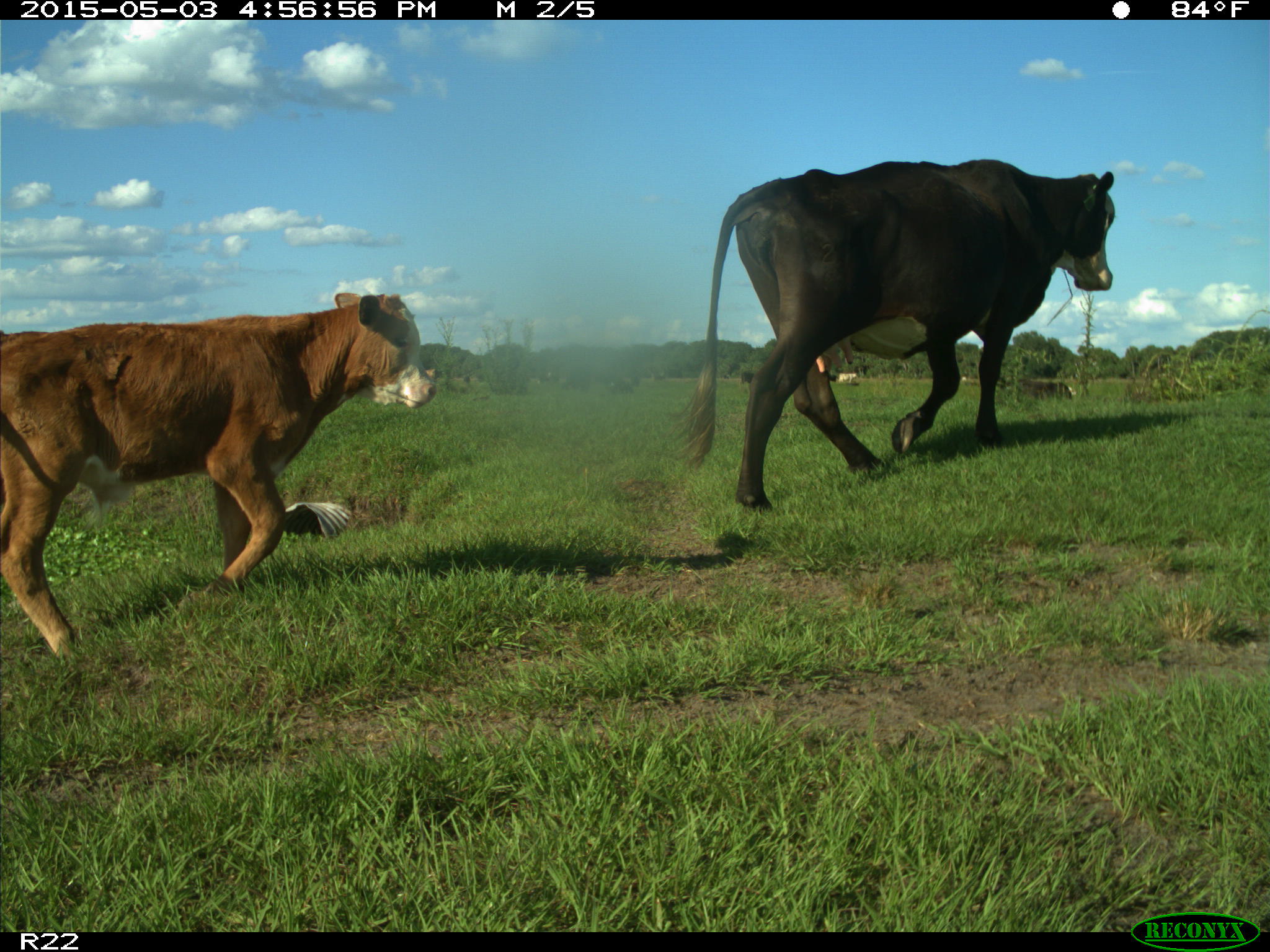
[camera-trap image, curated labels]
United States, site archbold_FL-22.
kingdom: Animalia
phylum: Chordata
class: Mammalia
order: Artiodactyla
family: Bovidae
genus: Bos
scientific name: Bos taurus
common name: domestic cow